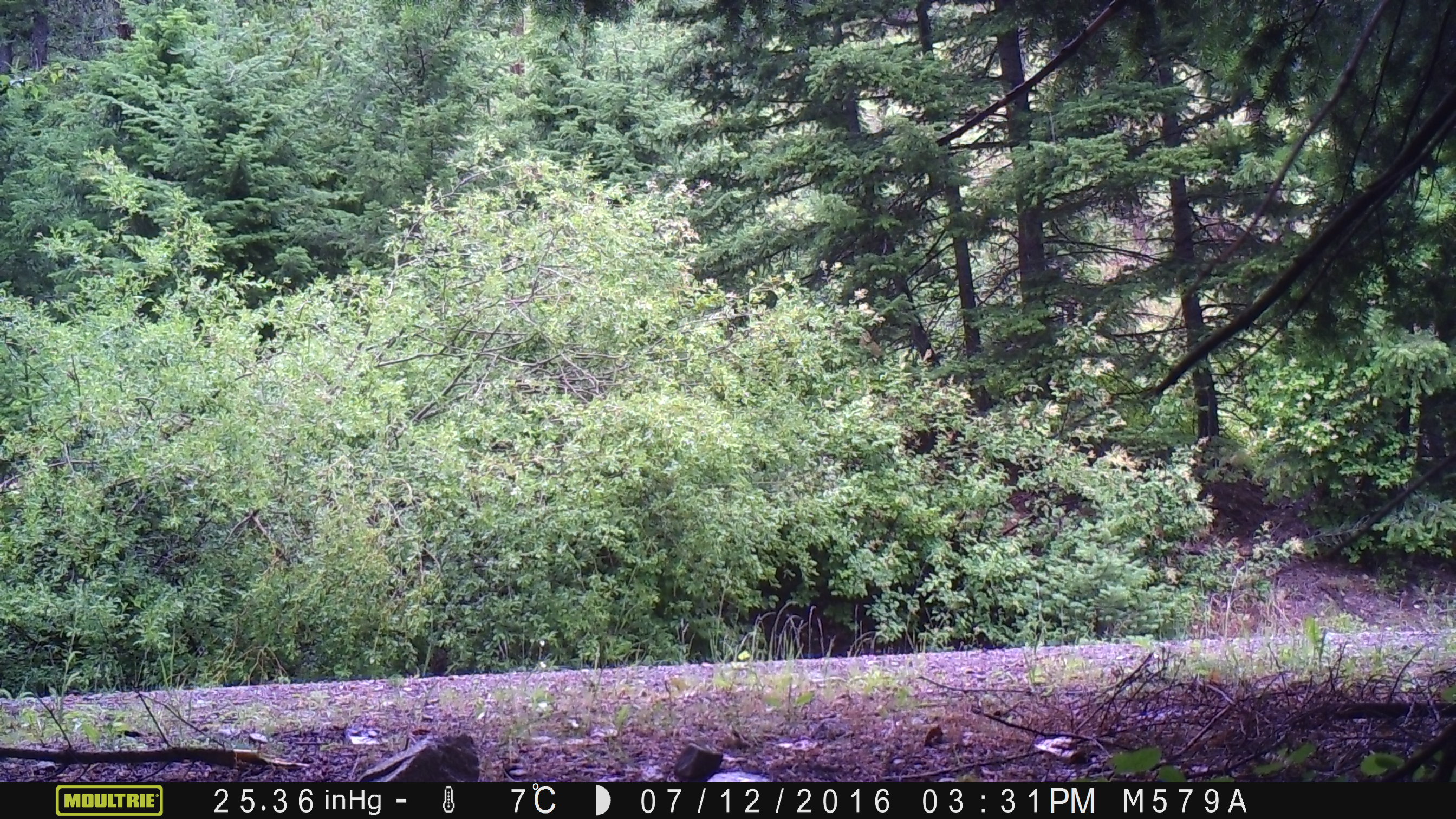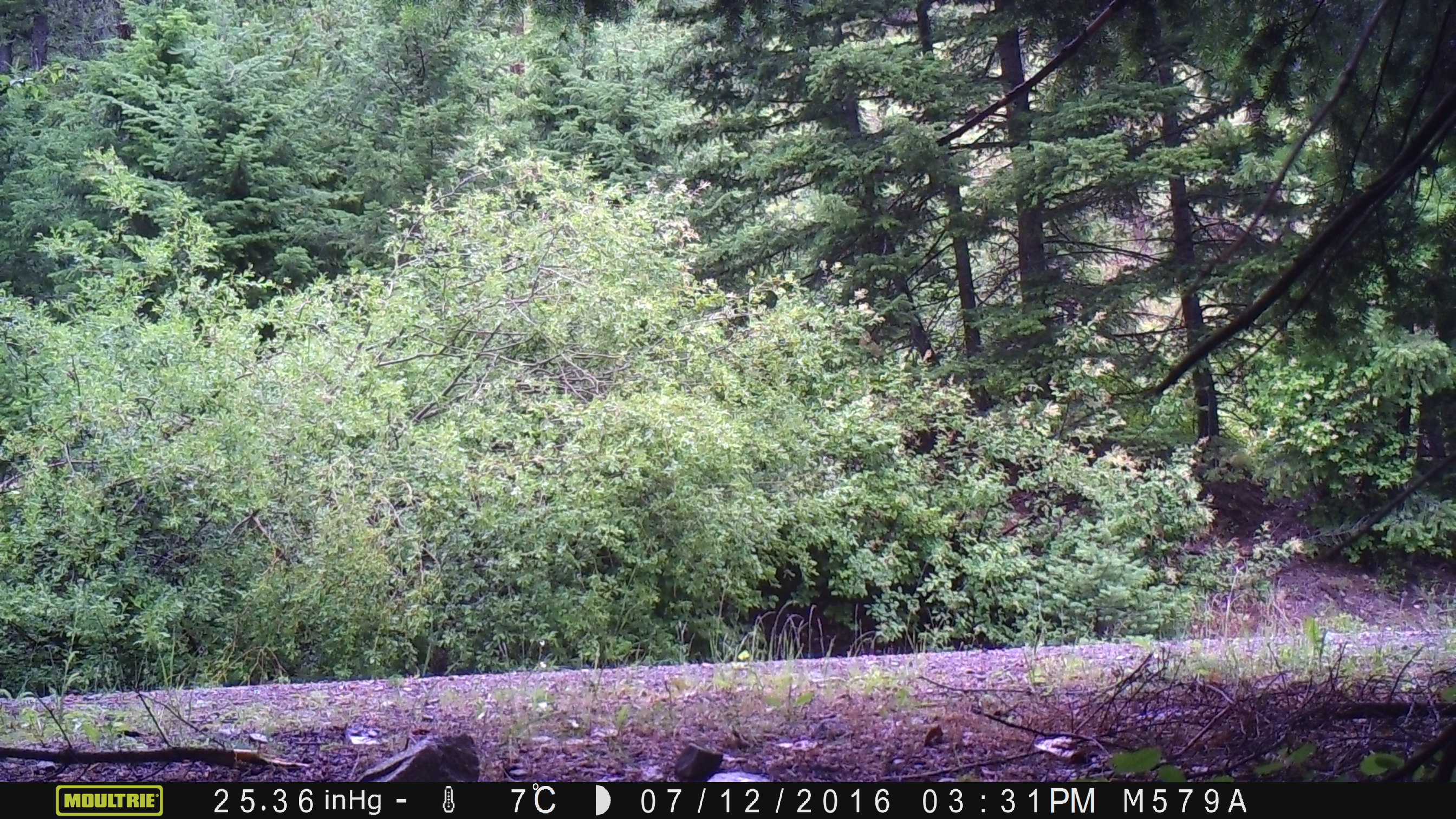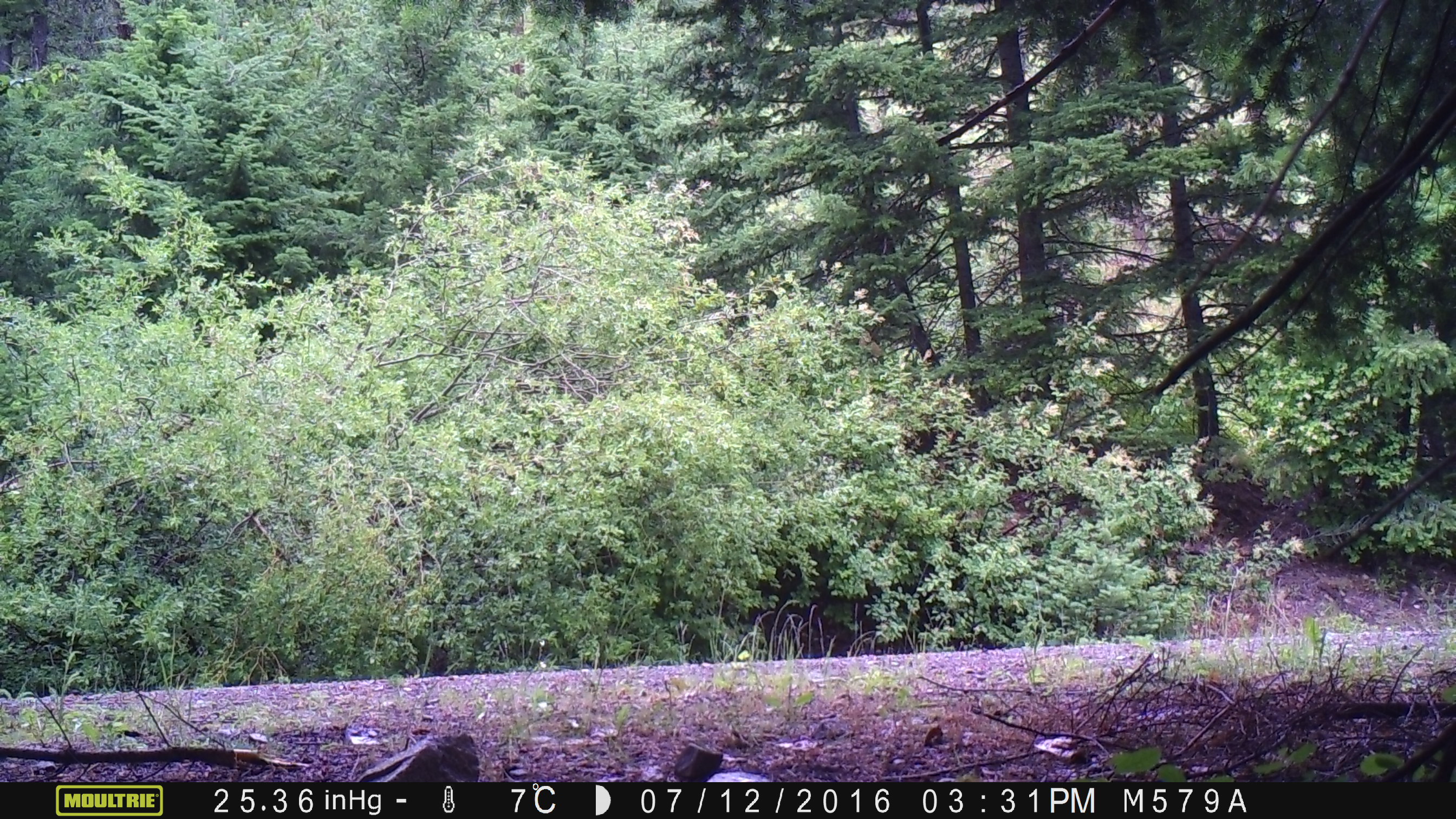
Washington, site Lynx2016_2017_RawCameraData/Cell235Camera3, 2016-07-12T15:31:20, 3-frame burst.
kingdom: Animalia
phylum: Chordata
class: Mammalia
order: Artiodactyla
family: Bovidae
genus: Bos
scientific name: Bos taurus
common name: domestic cattle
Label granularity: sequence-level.